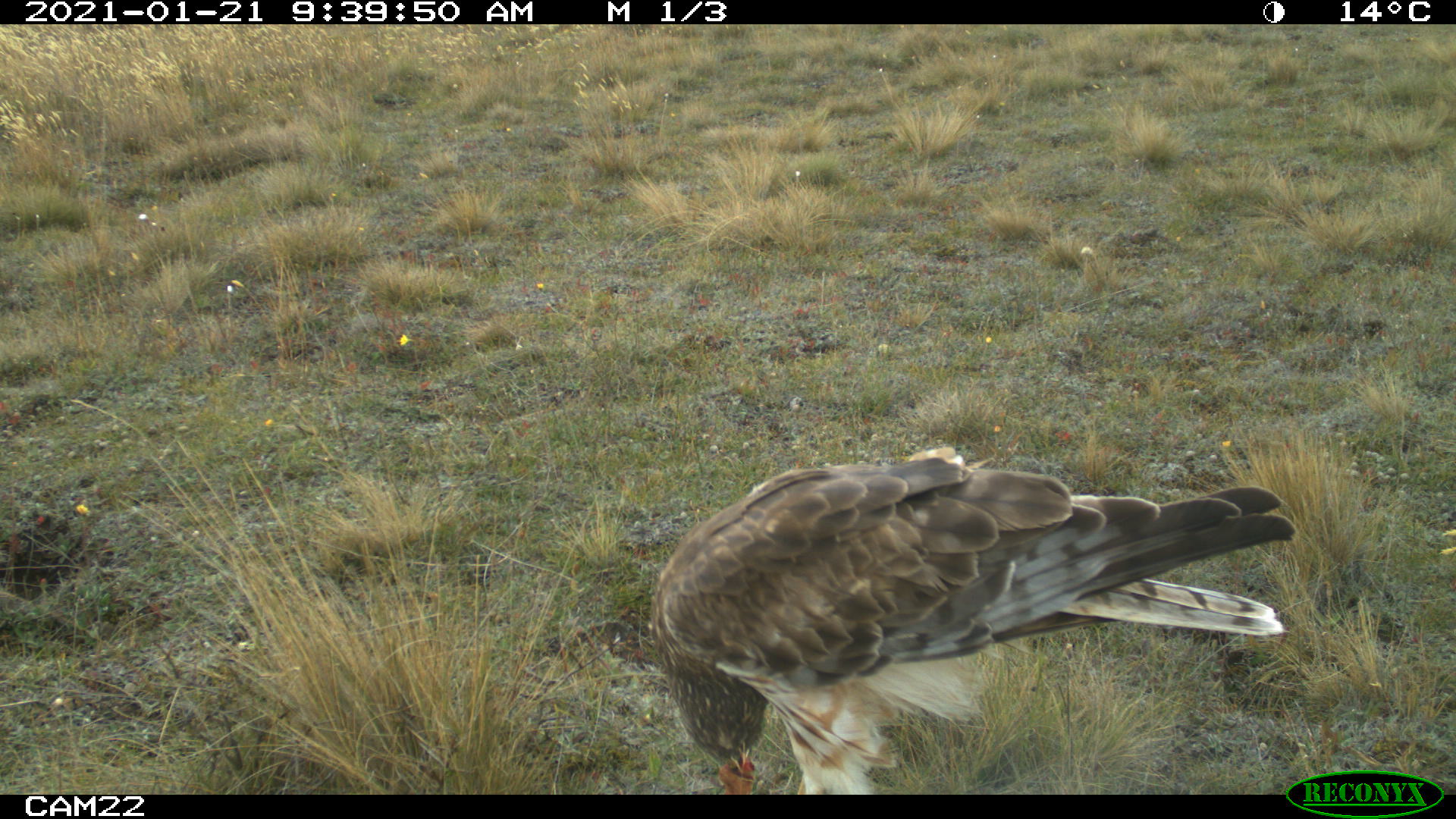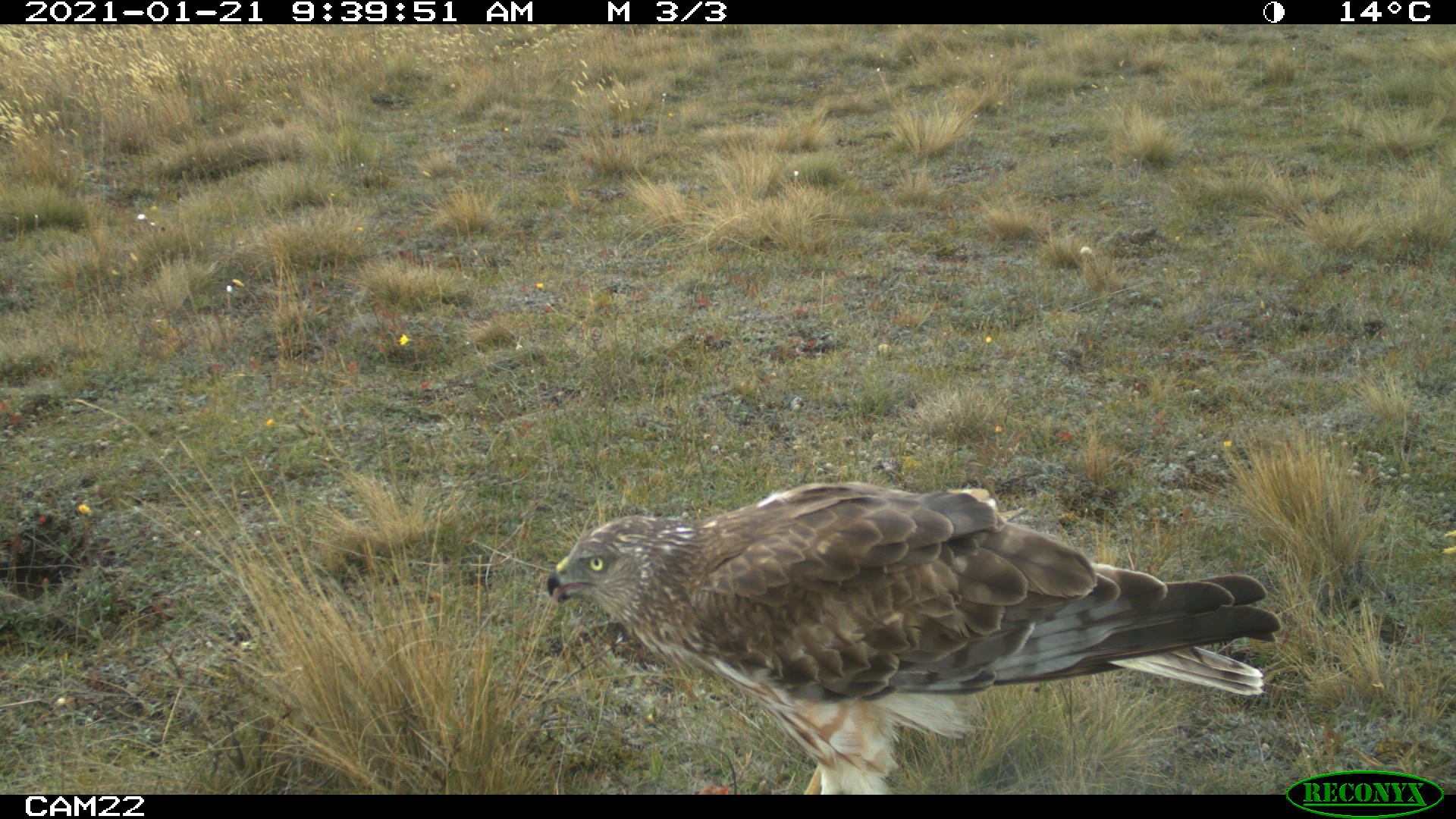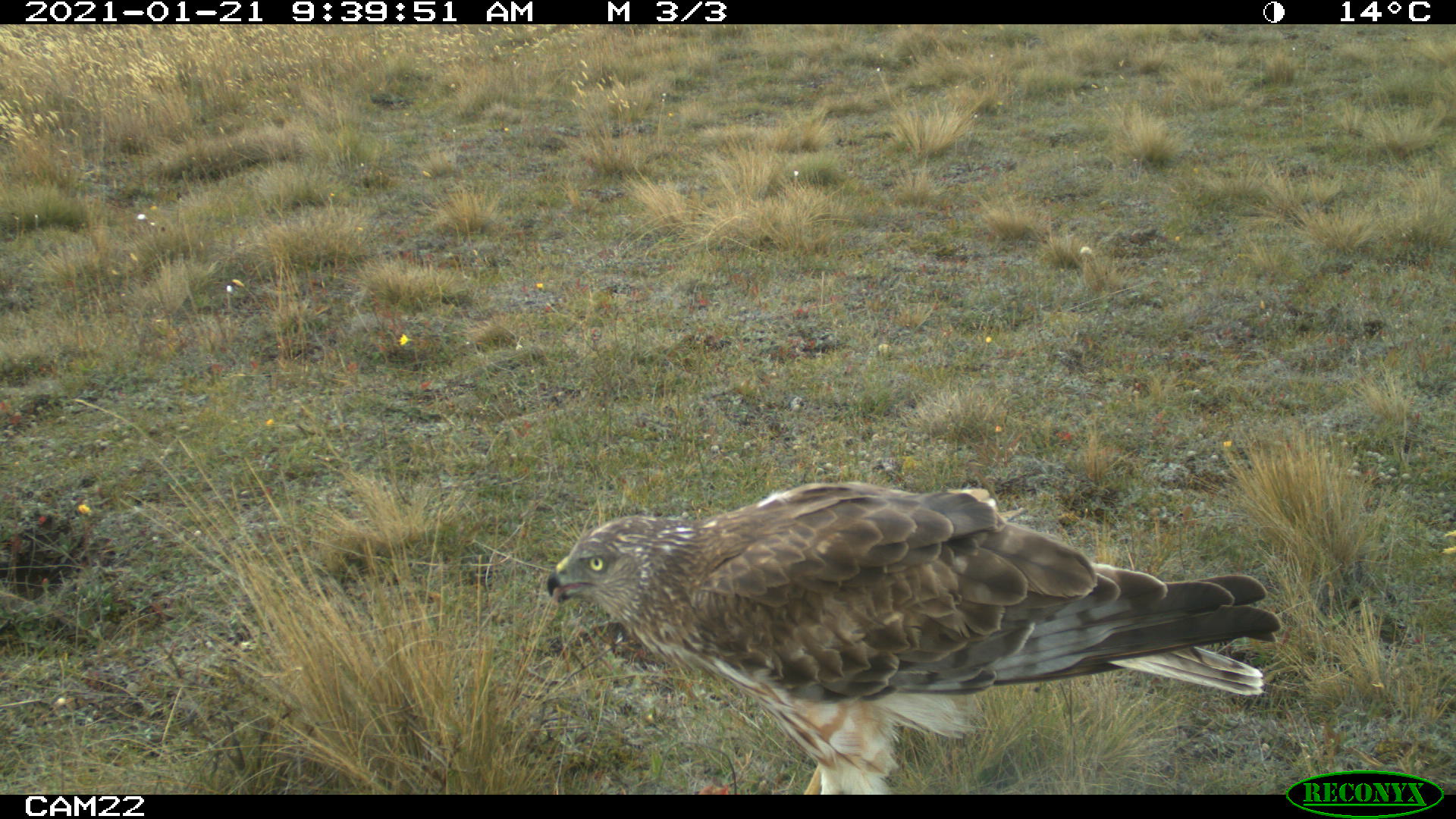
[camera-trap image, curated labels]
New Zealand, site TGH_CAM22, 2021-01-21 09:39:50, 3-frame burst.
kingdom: Animalia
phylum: Chordata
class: Aves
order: Accipitriformes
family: Accipitridae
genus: Circus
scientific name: Circus approximans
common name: swamp harrier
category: harrier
Harrier (swamp harrier) (Circus approximans).